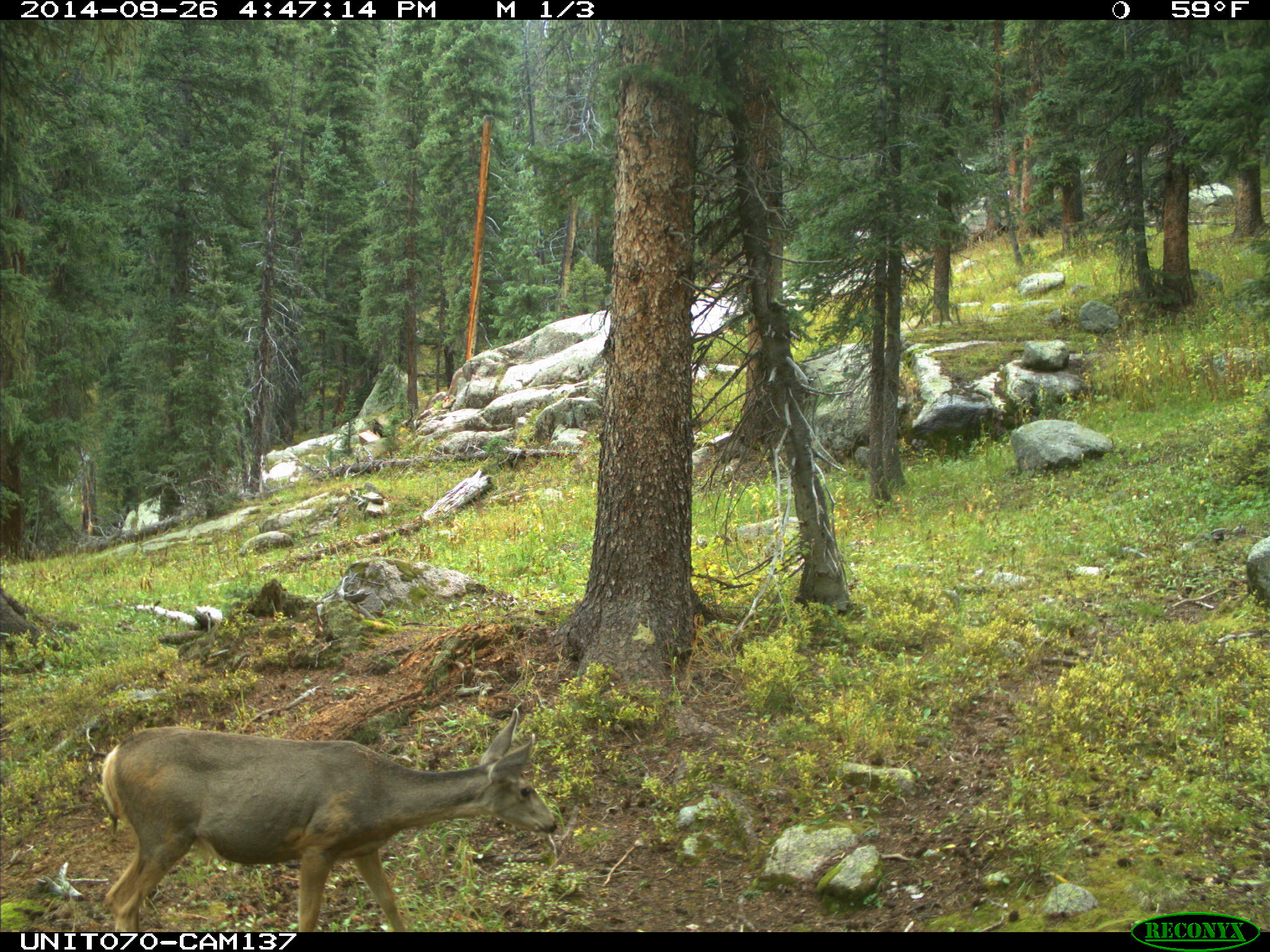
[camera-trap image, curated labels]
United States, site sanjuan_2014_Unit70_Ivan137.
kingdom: Animalia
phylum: Chordata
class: Mammalia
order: Artiodactyla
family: Cervidae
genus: Odocoileus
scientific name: Odocoileus hemionus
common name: mule deer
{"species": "Odocoileus hemionus (mule deer)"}